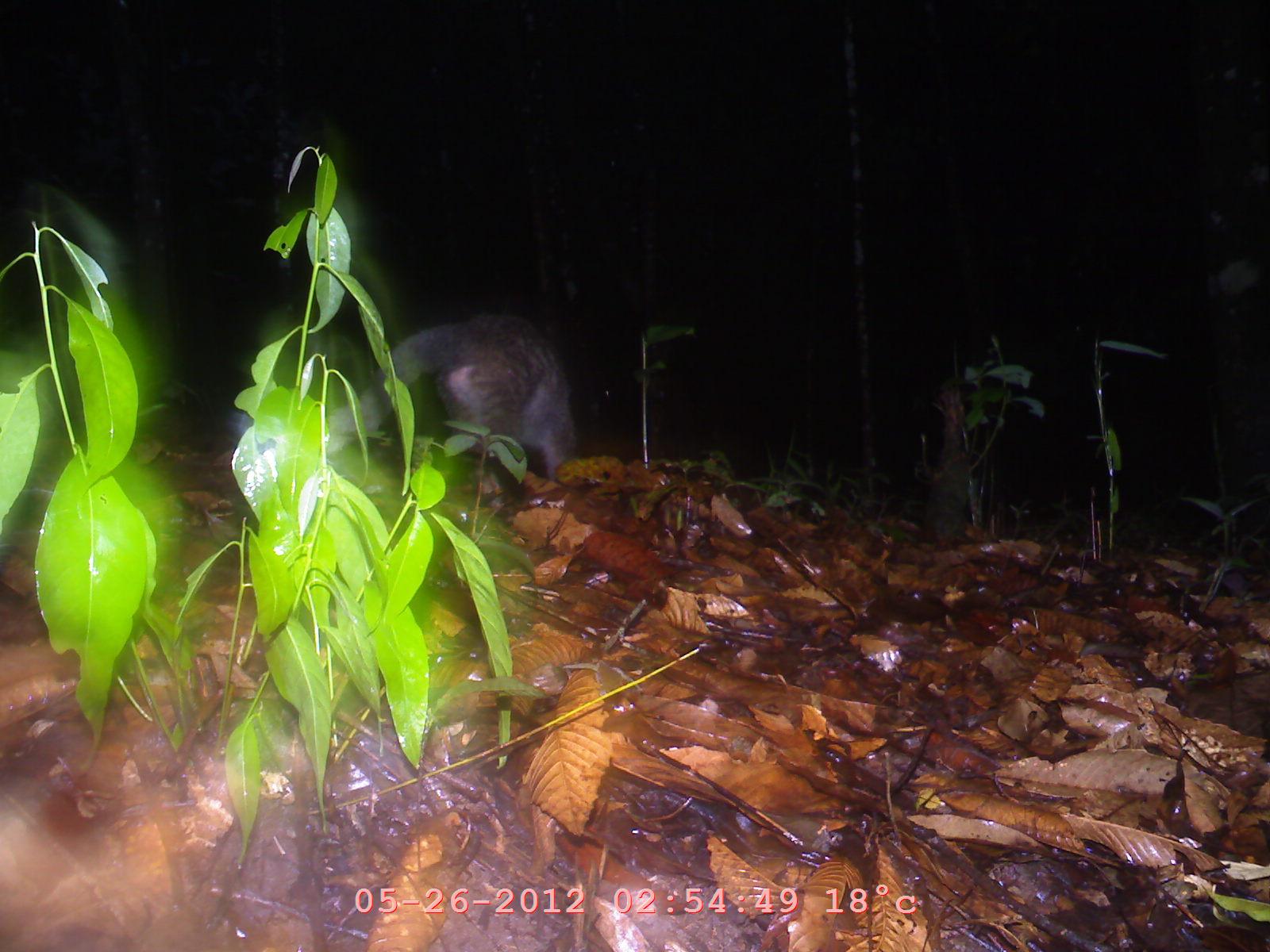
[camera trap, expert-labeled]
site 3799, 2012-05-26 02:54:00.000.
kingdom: Animalia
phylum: Chordata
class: Mammalia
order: Carnivora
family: Viverridae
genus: Paradoxurus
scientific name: Paradoxurus hermaphroditus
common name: asian palm civet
Paradoxurus hermaphroditus (asian palm civet), count 1.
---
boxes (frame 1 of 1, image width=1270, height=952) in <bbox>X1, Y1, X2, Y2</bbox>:
paradoxurus hermaphroditus: <bbox>324, 310, 583, 485</bbox>